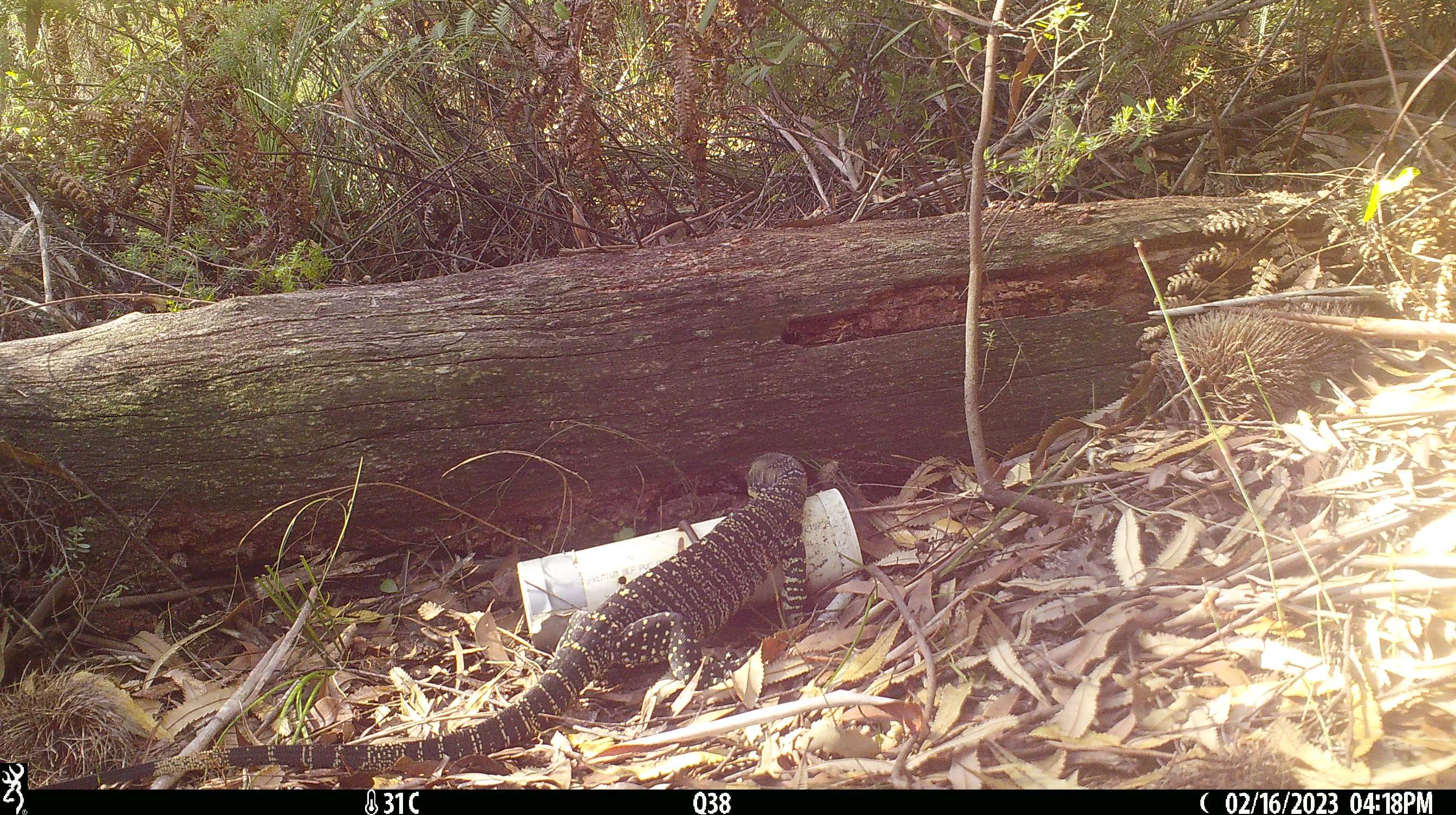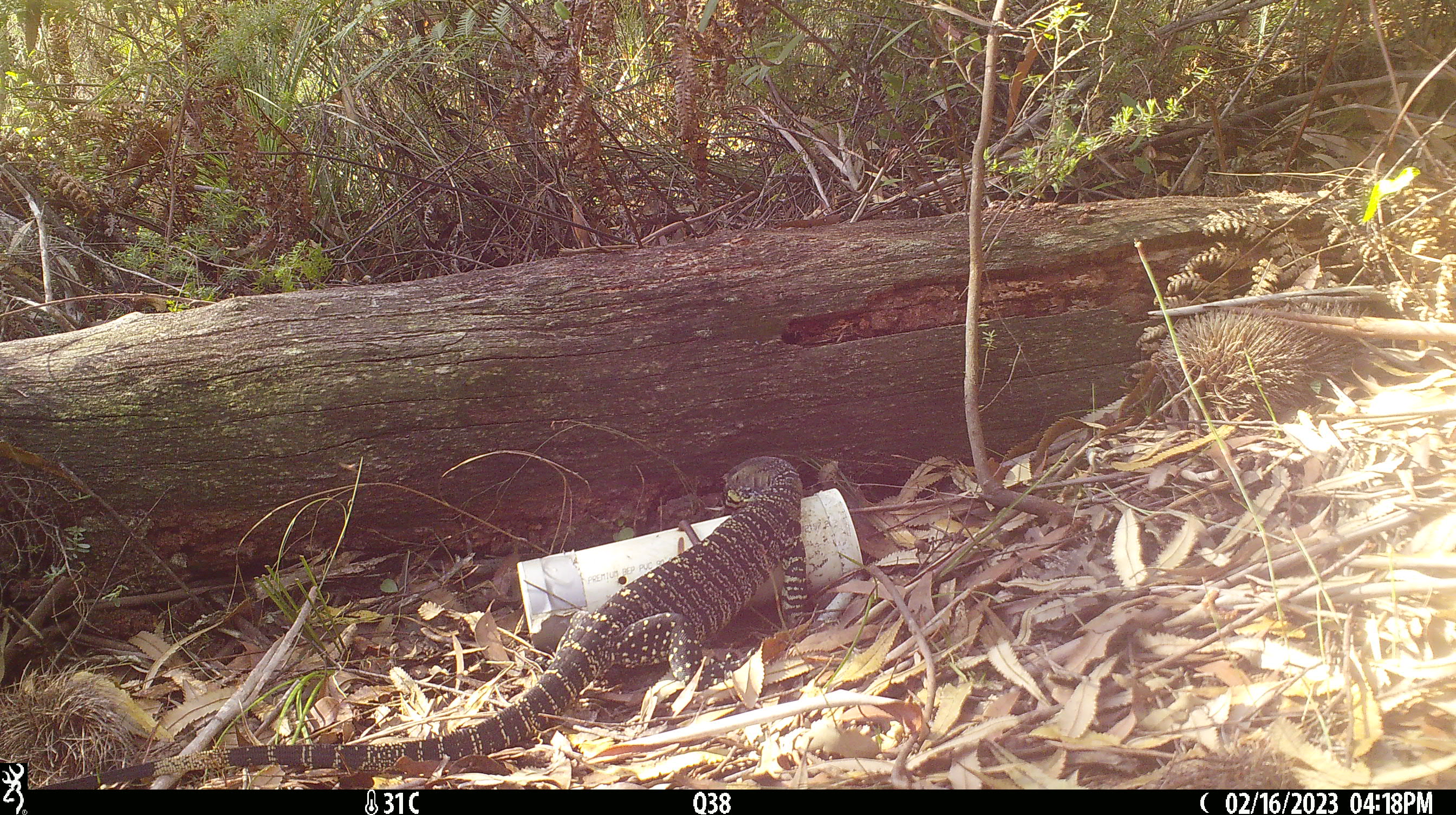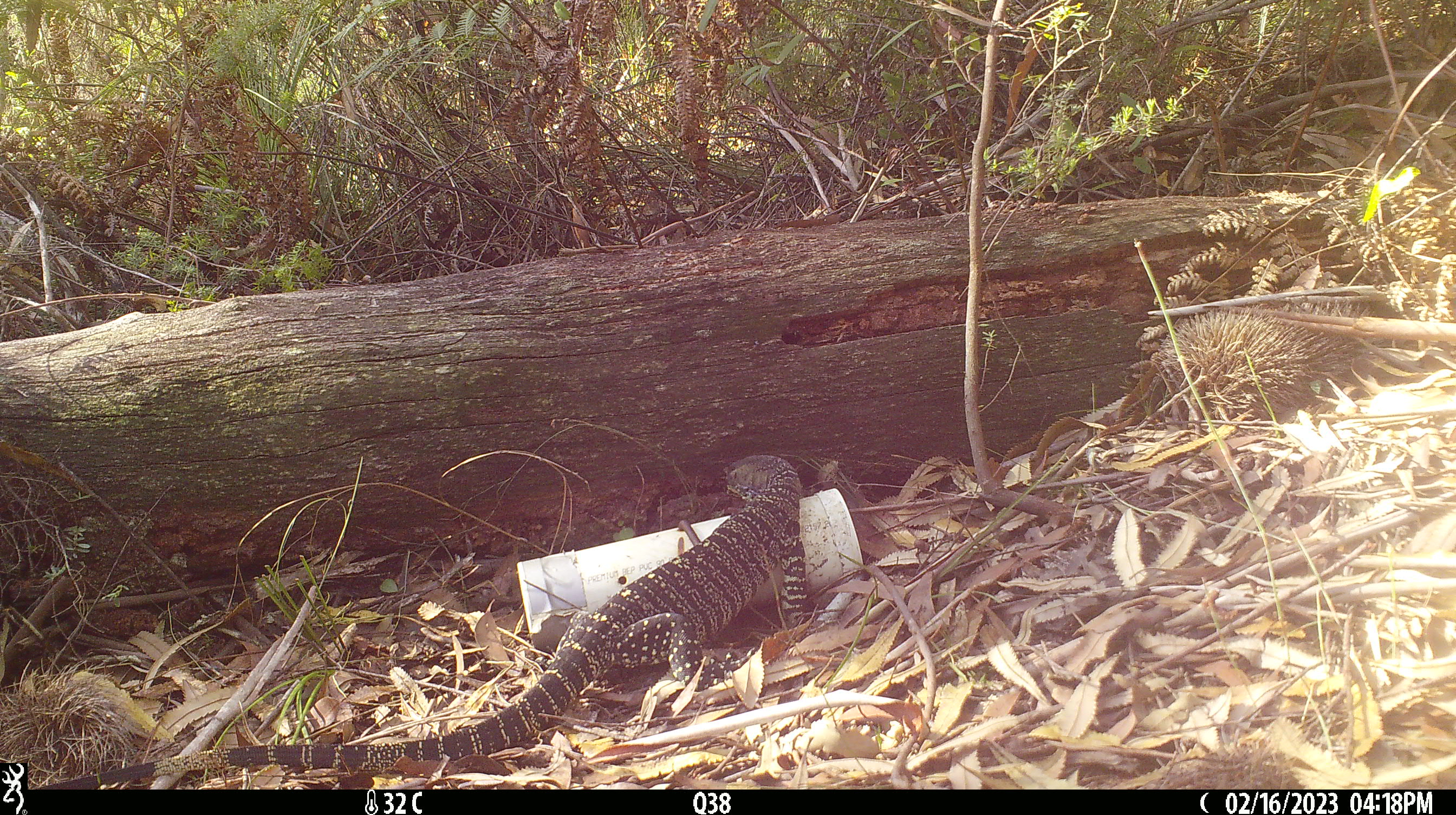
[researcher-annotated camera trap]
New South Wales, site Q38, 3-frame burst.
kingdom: Animalia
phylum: Chordata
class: Reptilia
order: Squamata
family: Varanidae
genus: Varanus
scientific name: Varanus varius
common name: lace monitor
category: goanna